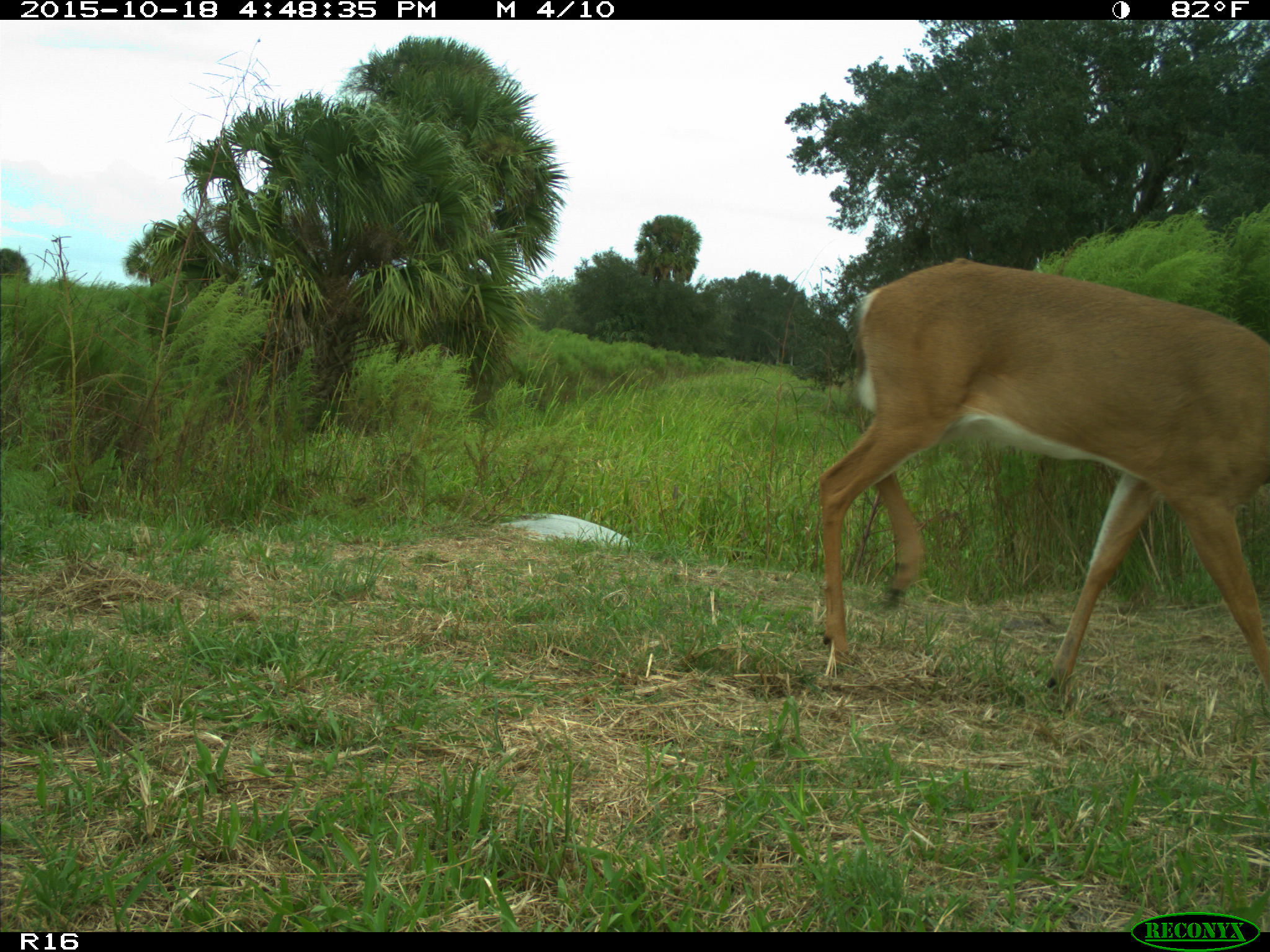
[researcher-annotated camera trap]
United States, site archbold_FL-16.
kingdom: Animalia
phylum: Chordata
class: Mammalia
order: Artiodactyla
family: Cervidae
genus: Odocoileus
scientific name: Odocoileus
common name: deer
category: unidentified deer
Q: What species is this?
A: Unidentified deer (deer) (Odocoileus).